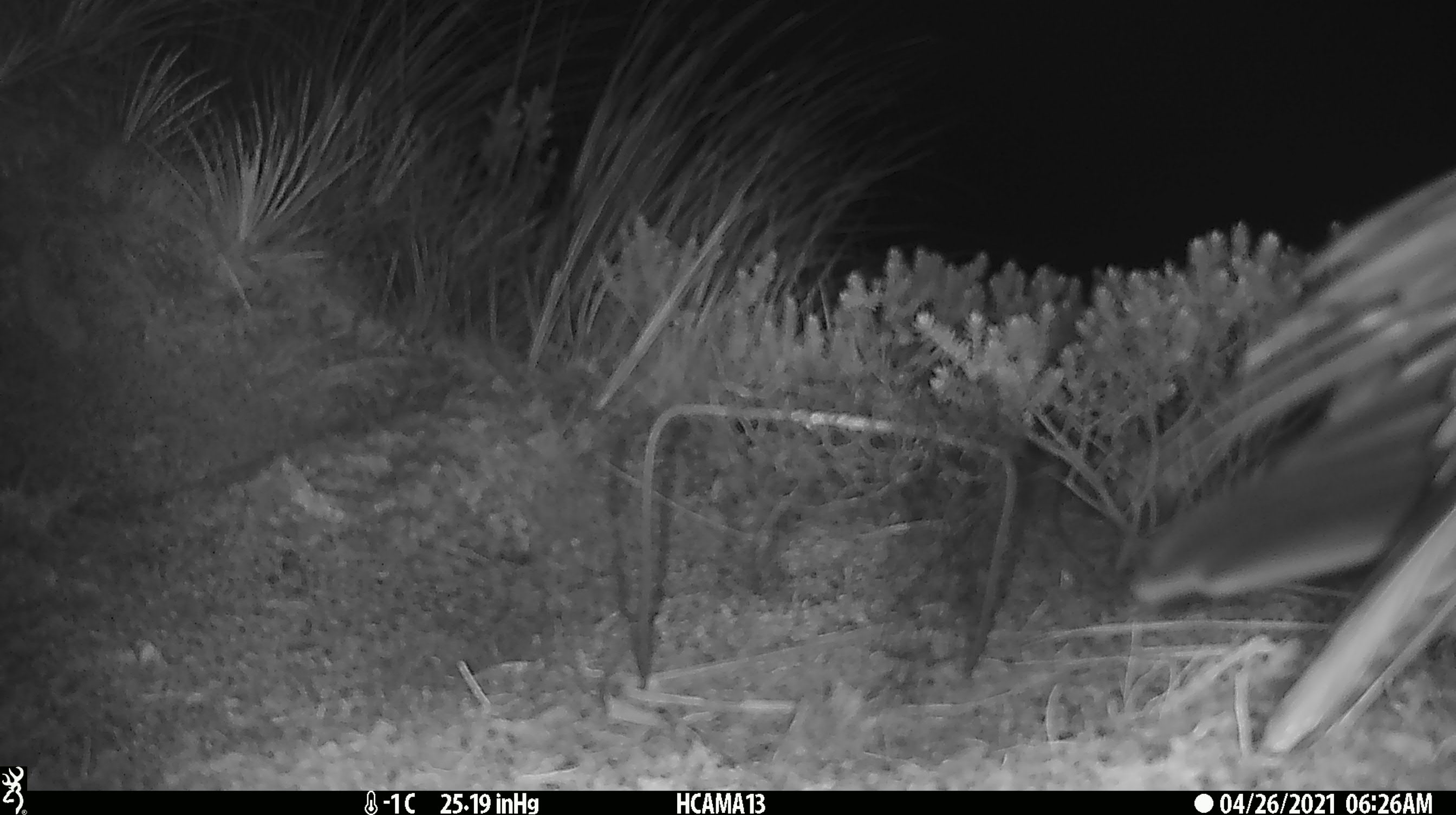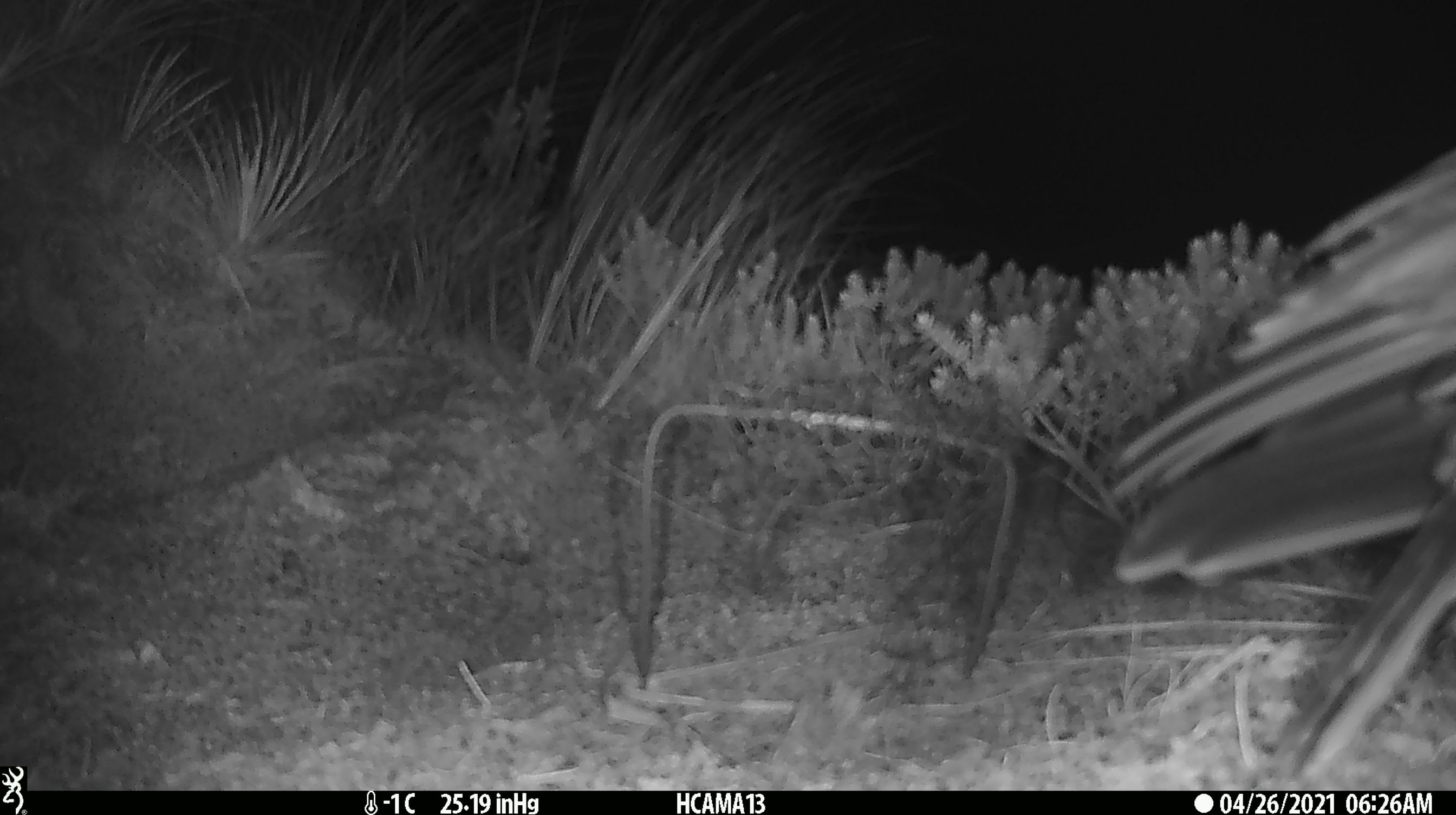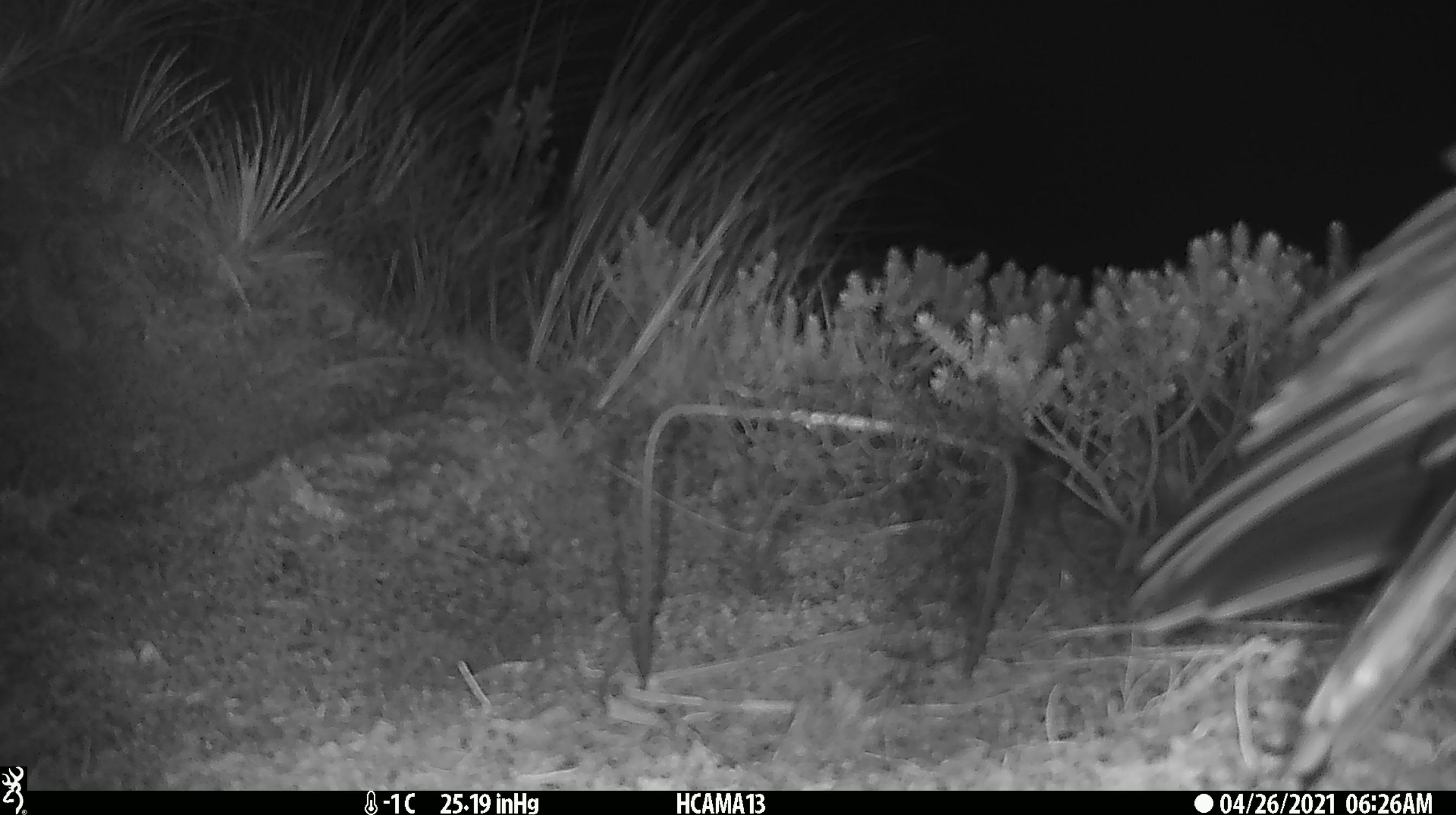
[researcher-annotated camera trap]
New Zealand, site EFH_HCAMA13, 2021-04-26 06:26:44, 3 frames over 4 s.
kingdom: Animalia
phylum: Chordata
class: Aves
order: Psittaciformes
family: Strigopidae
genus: Nestor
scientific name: Nestor notabilis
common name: kea